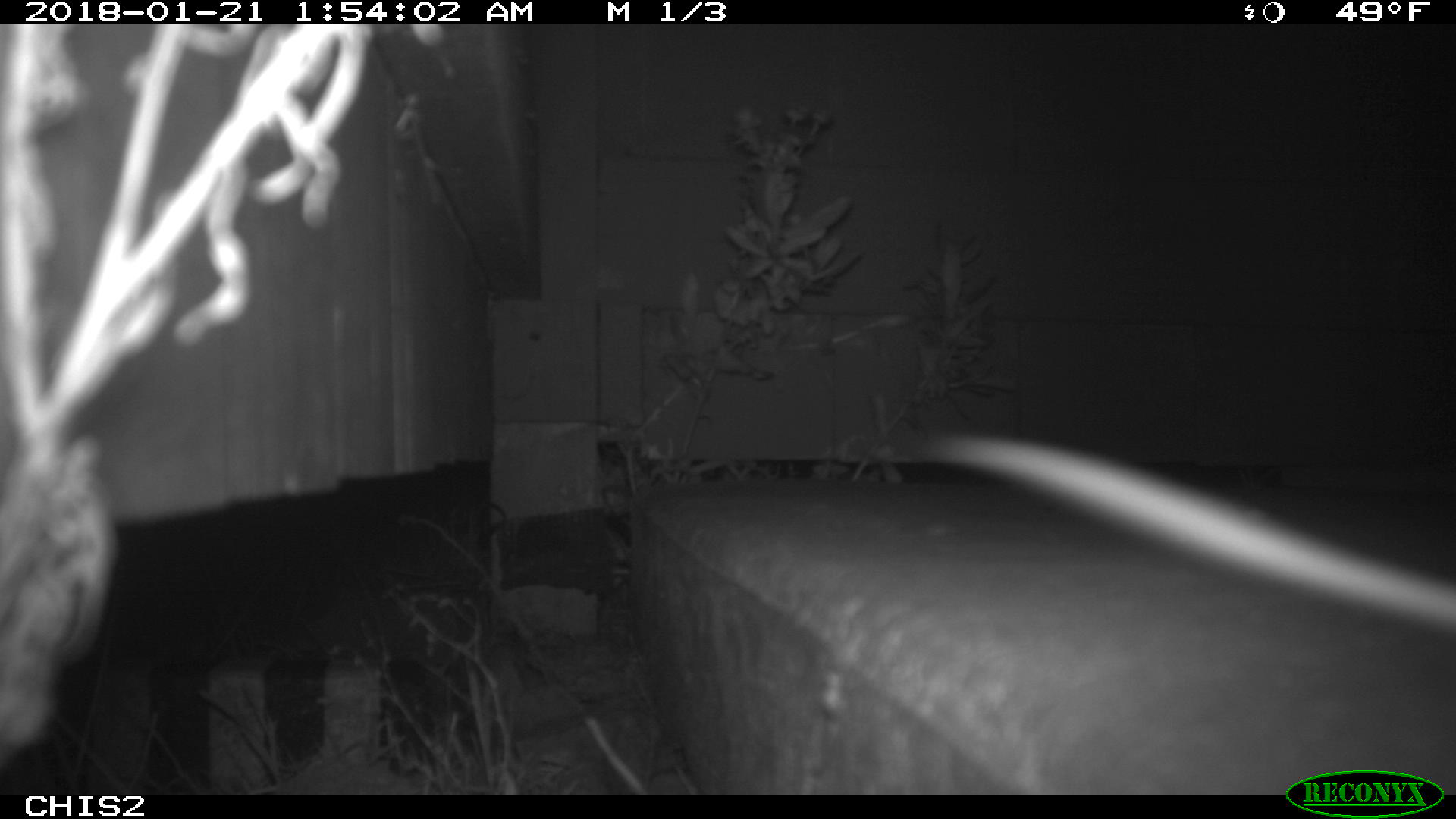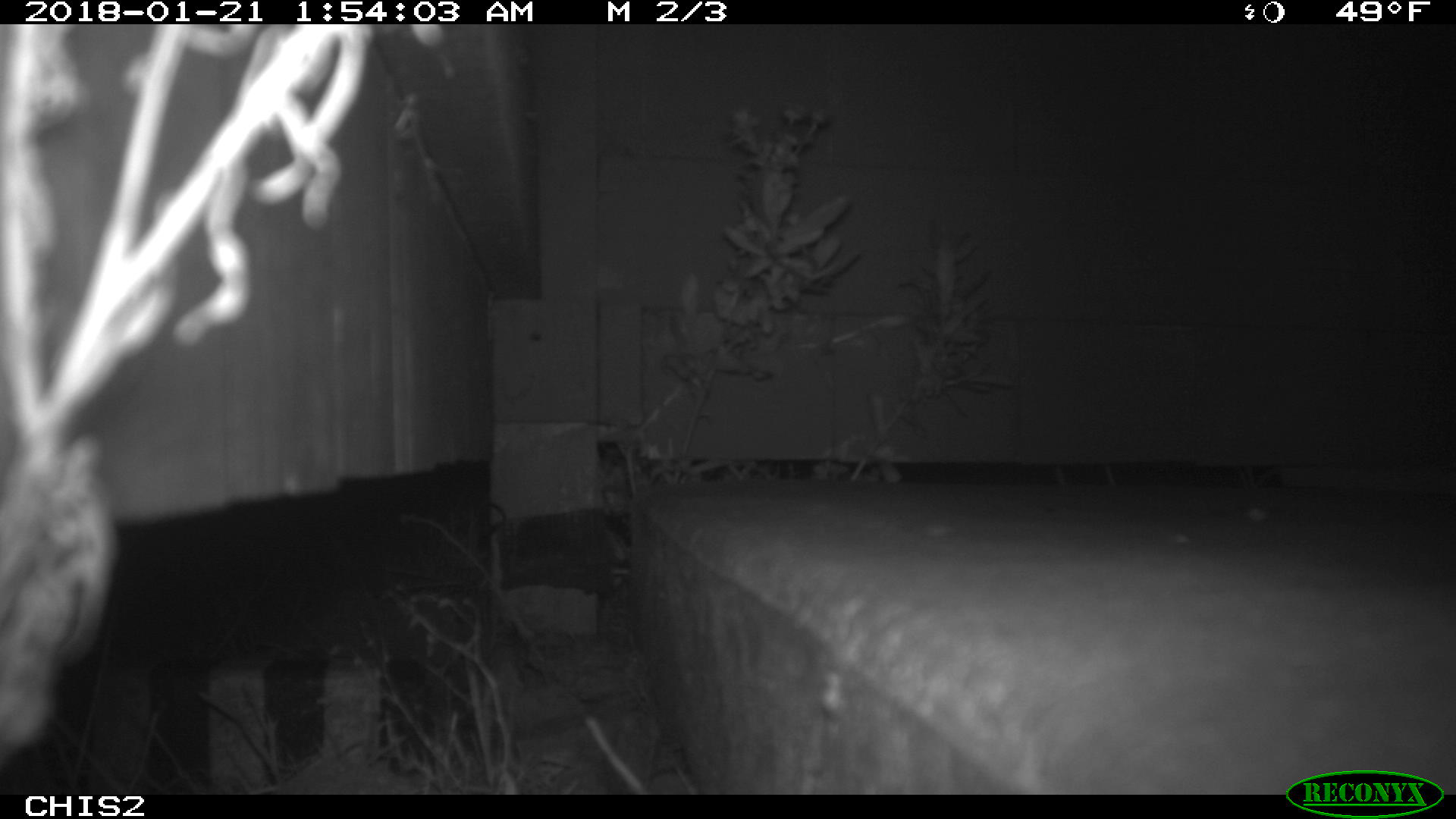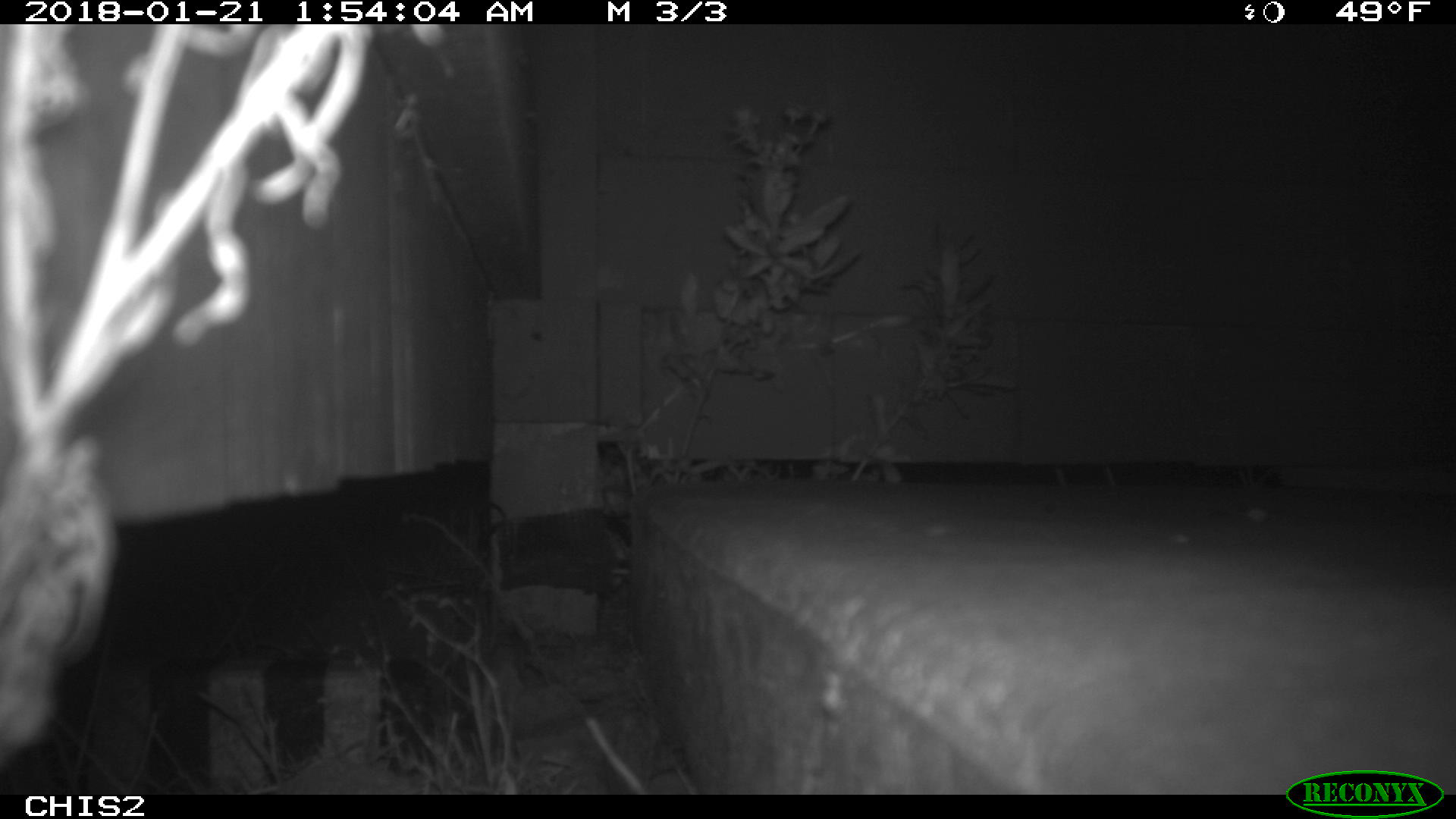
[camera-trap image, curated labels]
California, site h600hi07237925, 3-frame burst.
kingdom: Animalia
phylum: Chordata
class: Mammalia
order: Rodentia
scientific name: Rodentia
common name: rodent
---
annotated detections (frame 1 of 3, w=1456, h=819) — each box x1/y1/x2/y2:
rodent: 877/428/1454/639